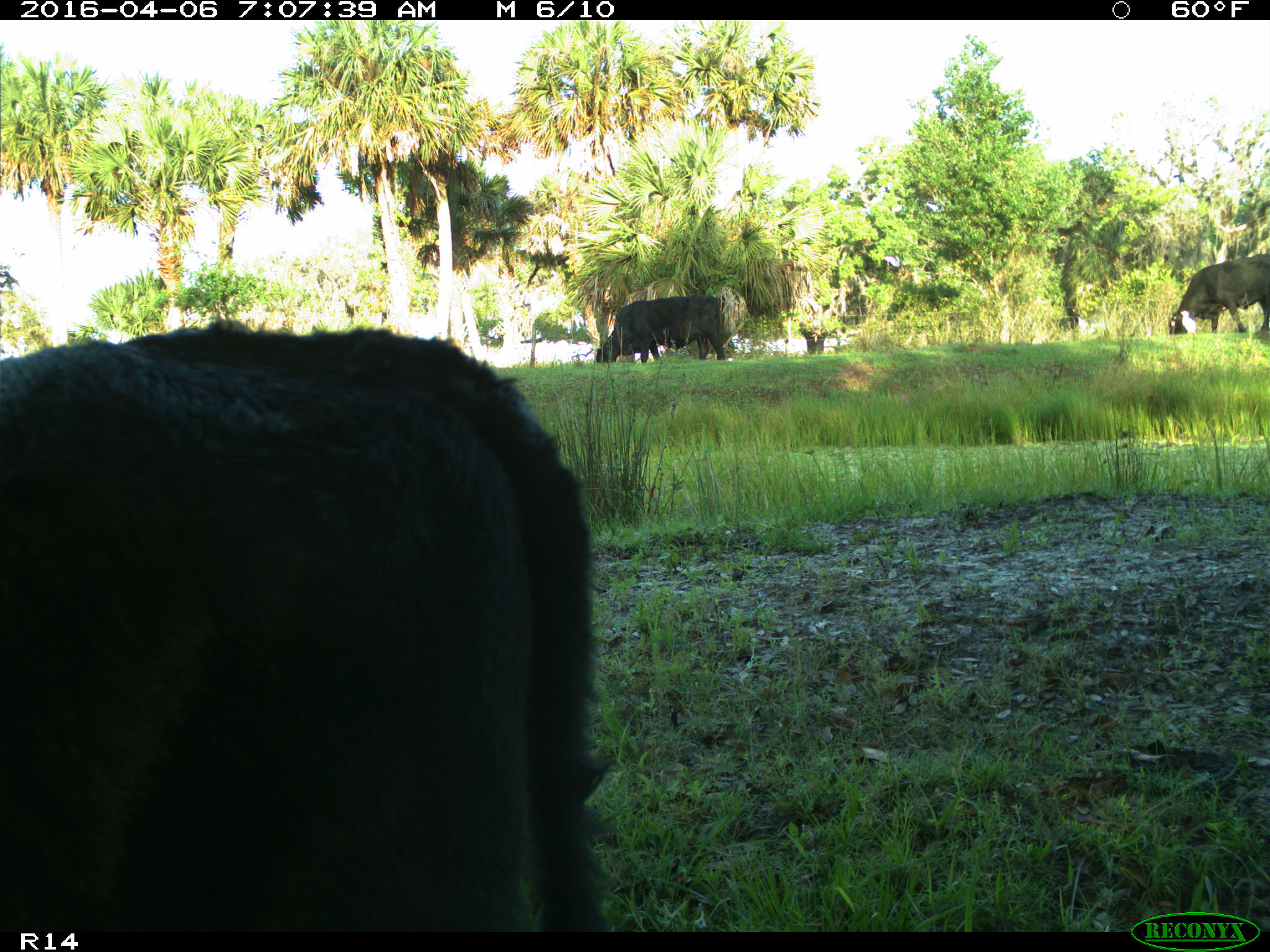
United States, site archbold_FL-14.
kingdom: Animalia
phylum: Chordata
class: Mammalia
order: Artiodactyla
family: Bovidae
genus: Bos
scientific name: Bos taurus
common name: domestic cow